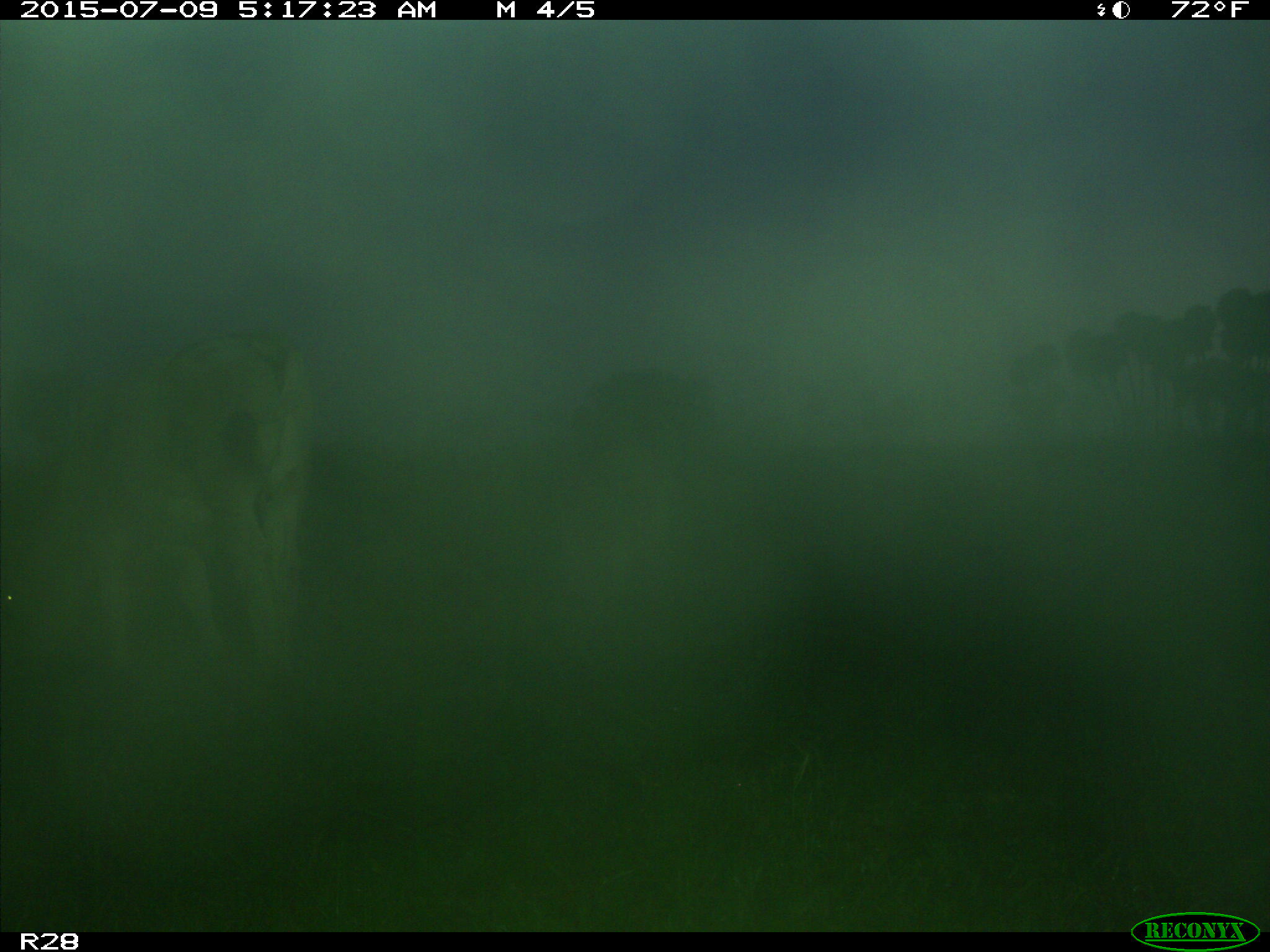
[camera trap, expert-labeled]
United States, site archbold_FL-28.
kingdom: Animalia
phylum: Chordata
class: Mammalia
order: Artiodactyla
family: Bovidae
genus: Bos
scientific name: Bos taurus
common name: domestic cow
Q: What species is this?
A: Bos taurus (domestic cow).